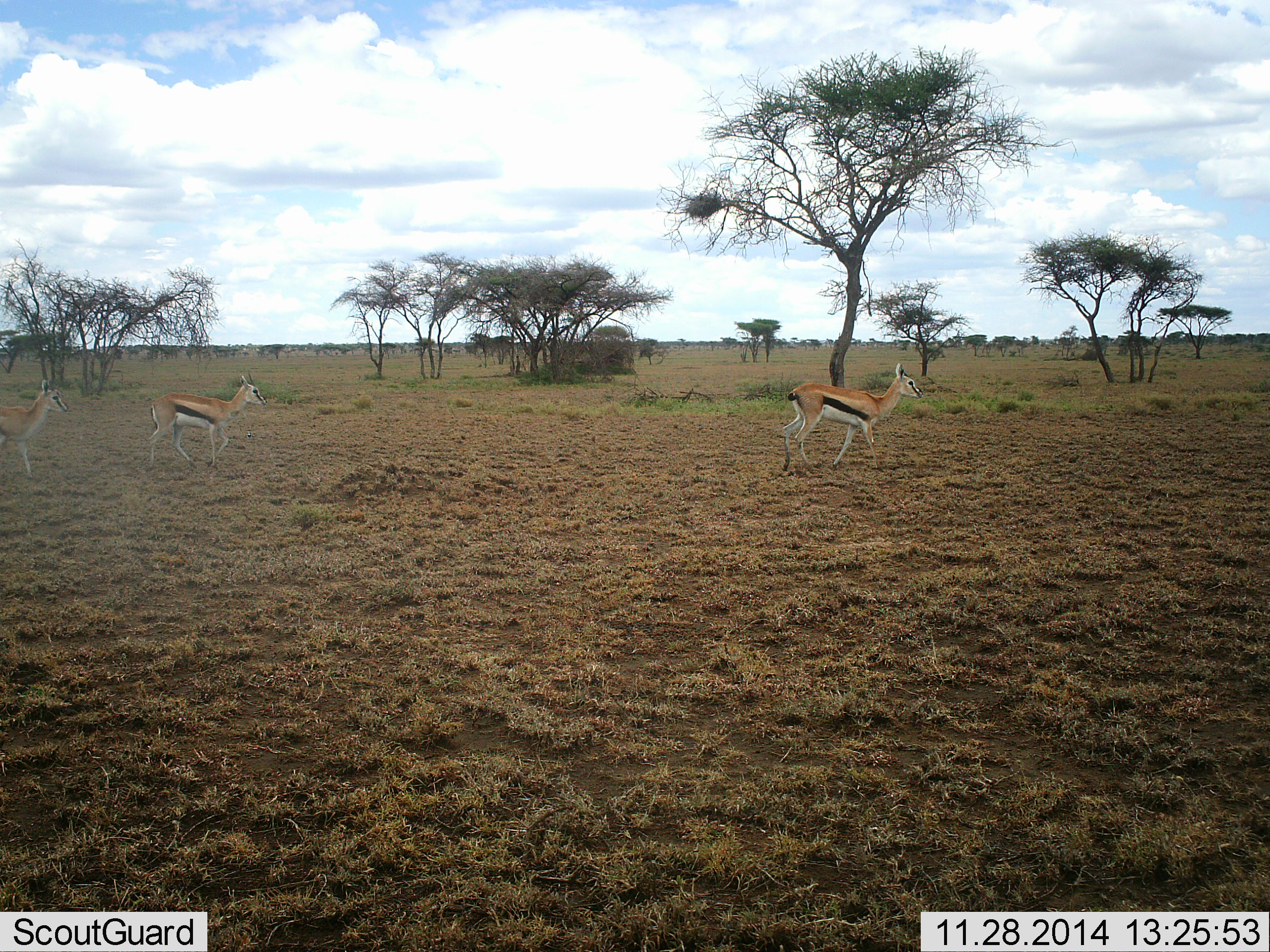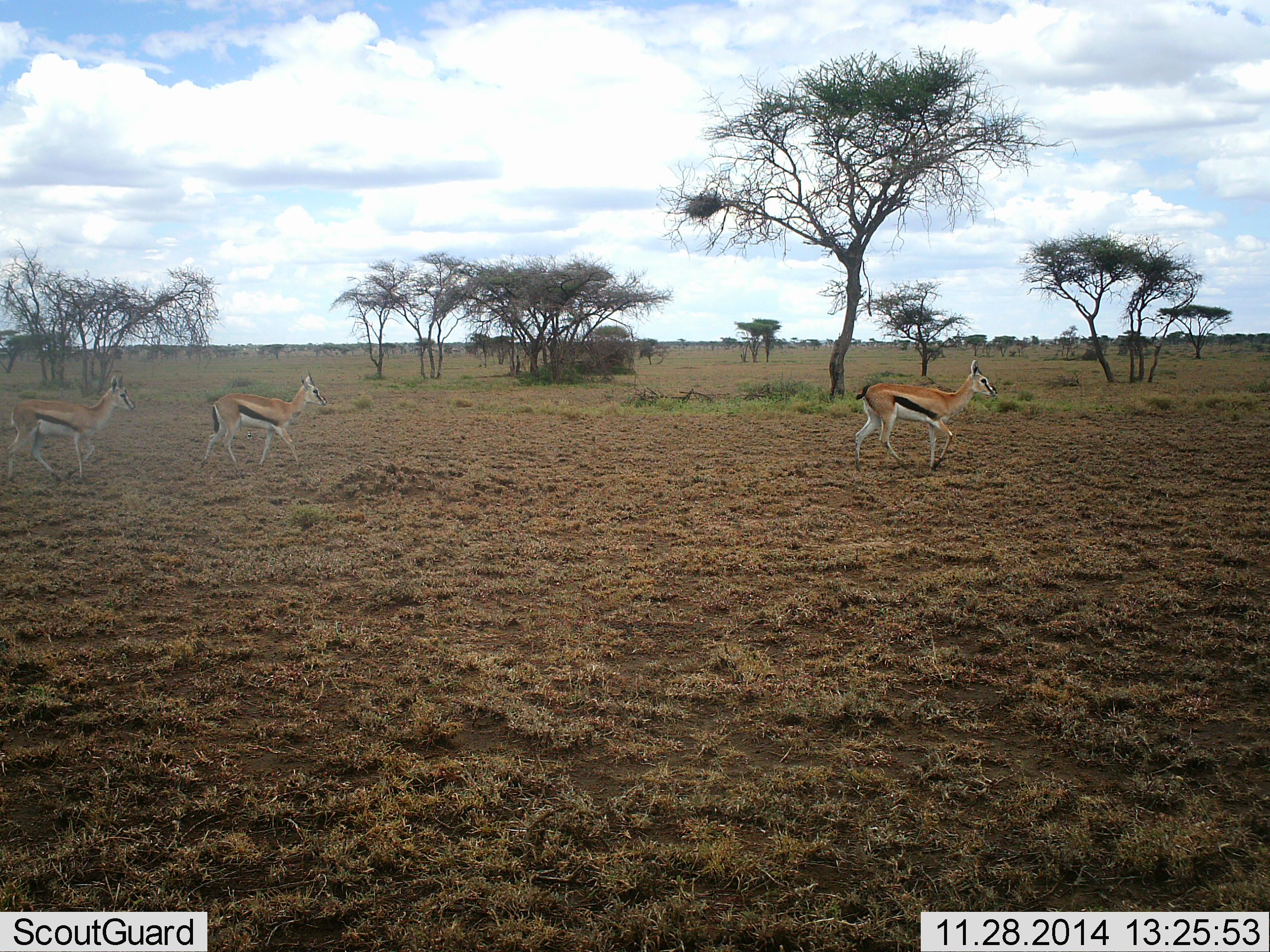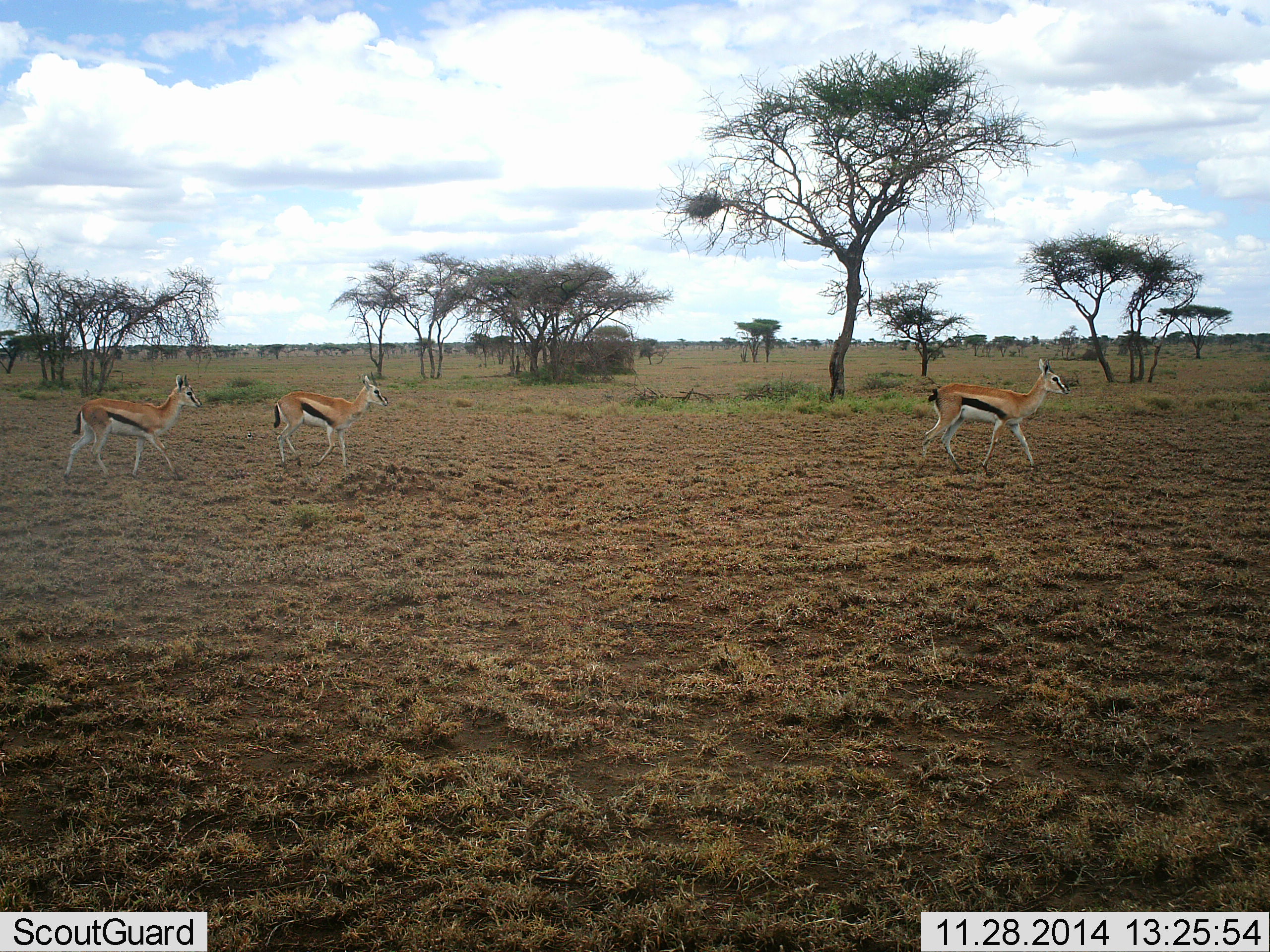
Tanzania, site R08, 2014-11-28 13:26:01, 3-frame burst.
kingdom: Animalia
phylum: Chordata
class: Mammalia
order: Artiodactyla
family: Bovidae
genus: Eudorcas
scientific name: Eudorcas thomsonii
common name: thomson's gazelle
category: gazellethomsons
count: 3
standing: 10%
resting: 0%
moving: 100%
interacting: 0%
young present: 0%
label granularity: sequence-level